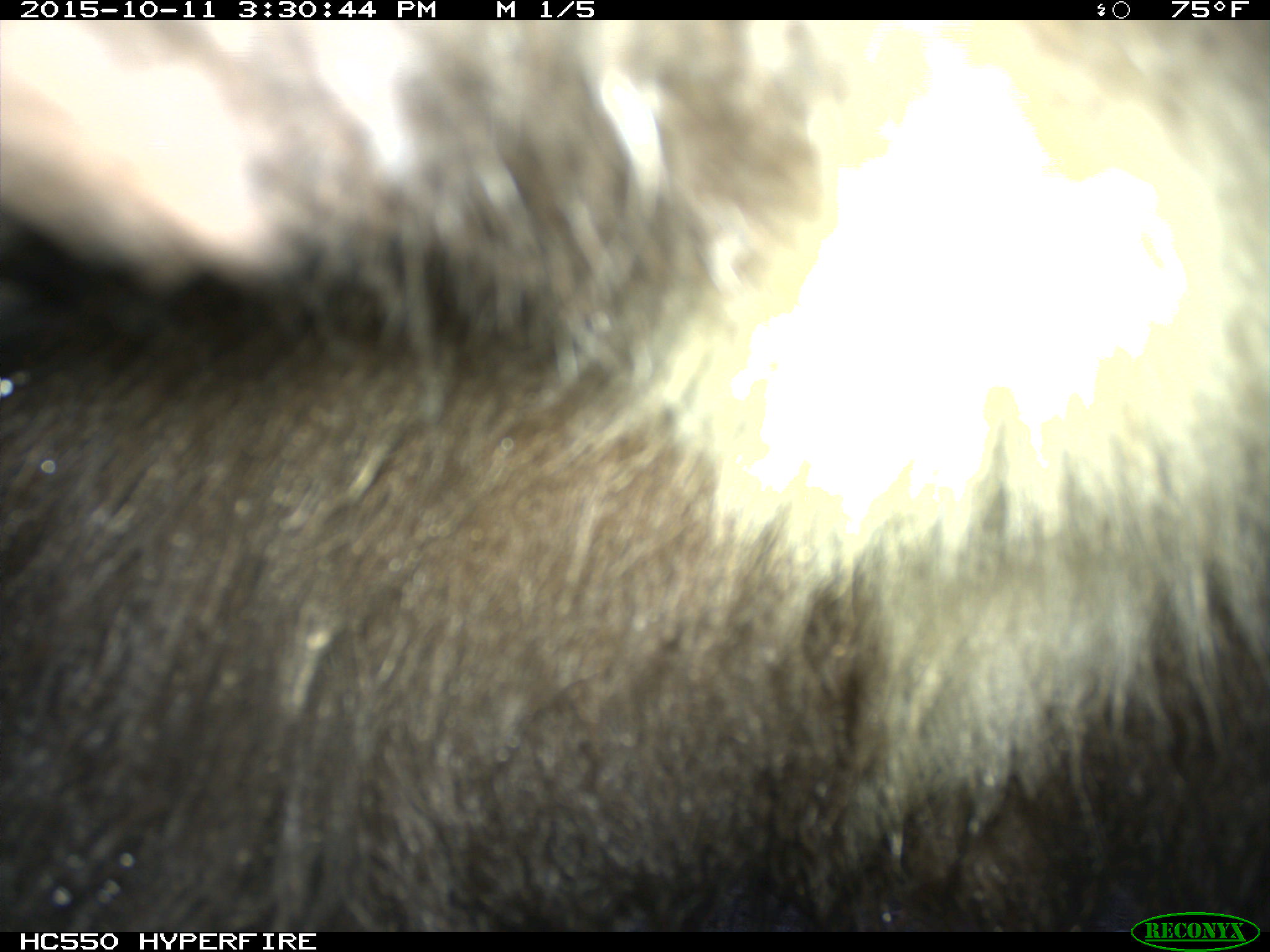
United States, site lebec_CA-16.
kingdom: Animalia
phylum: Chordata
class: Mammalia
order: Carnivora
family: Ursidae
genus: Ursus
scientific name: Ursus americanus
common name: american black bear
Ursus americanus (american black bear).